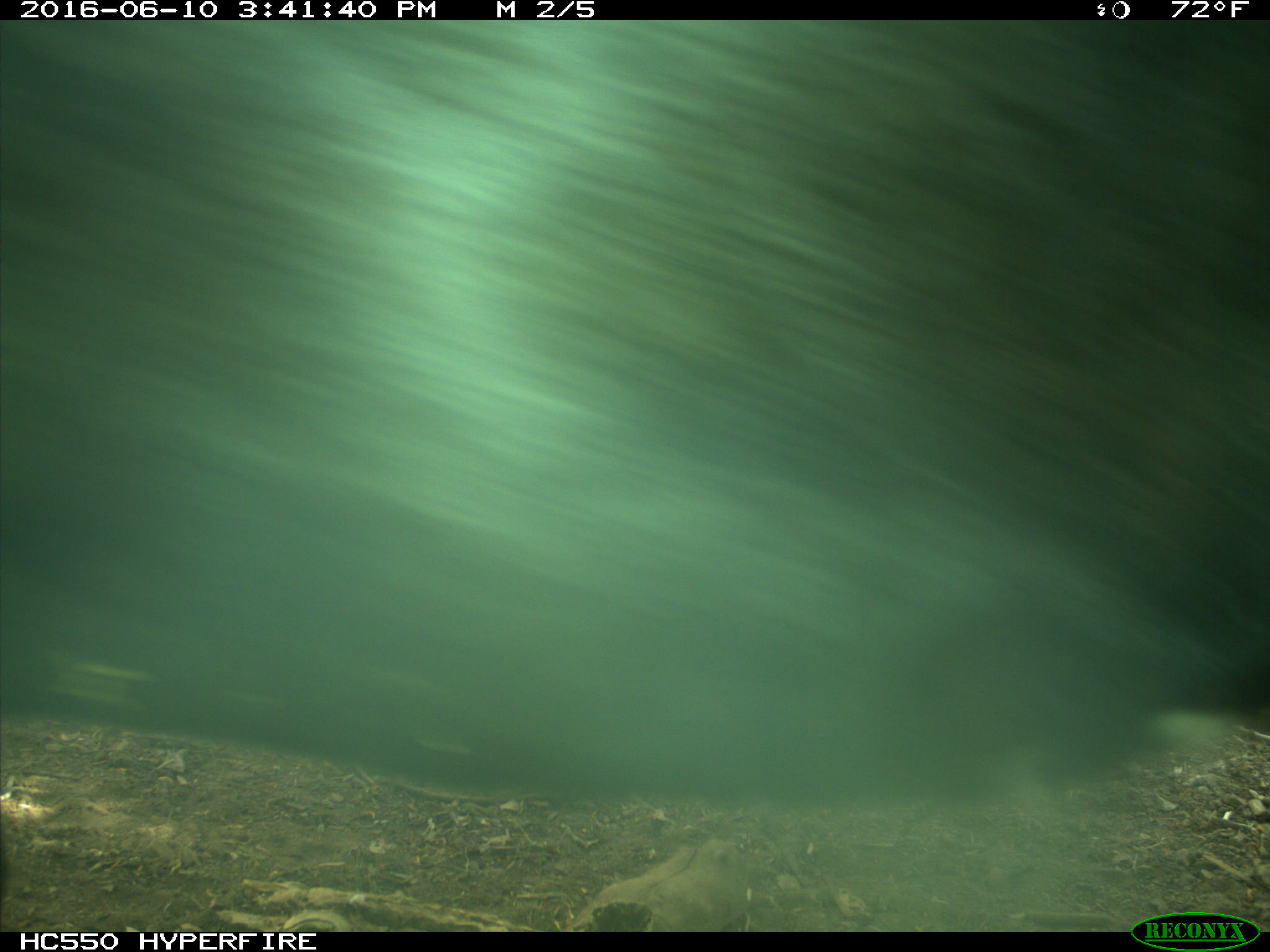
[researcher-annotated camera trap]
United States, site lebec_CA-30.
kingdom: Animalia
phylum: Chordata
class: Mammalia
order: Artiodactyla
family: Bovidae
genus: Bos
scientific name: Bos taurus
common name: domestic cow